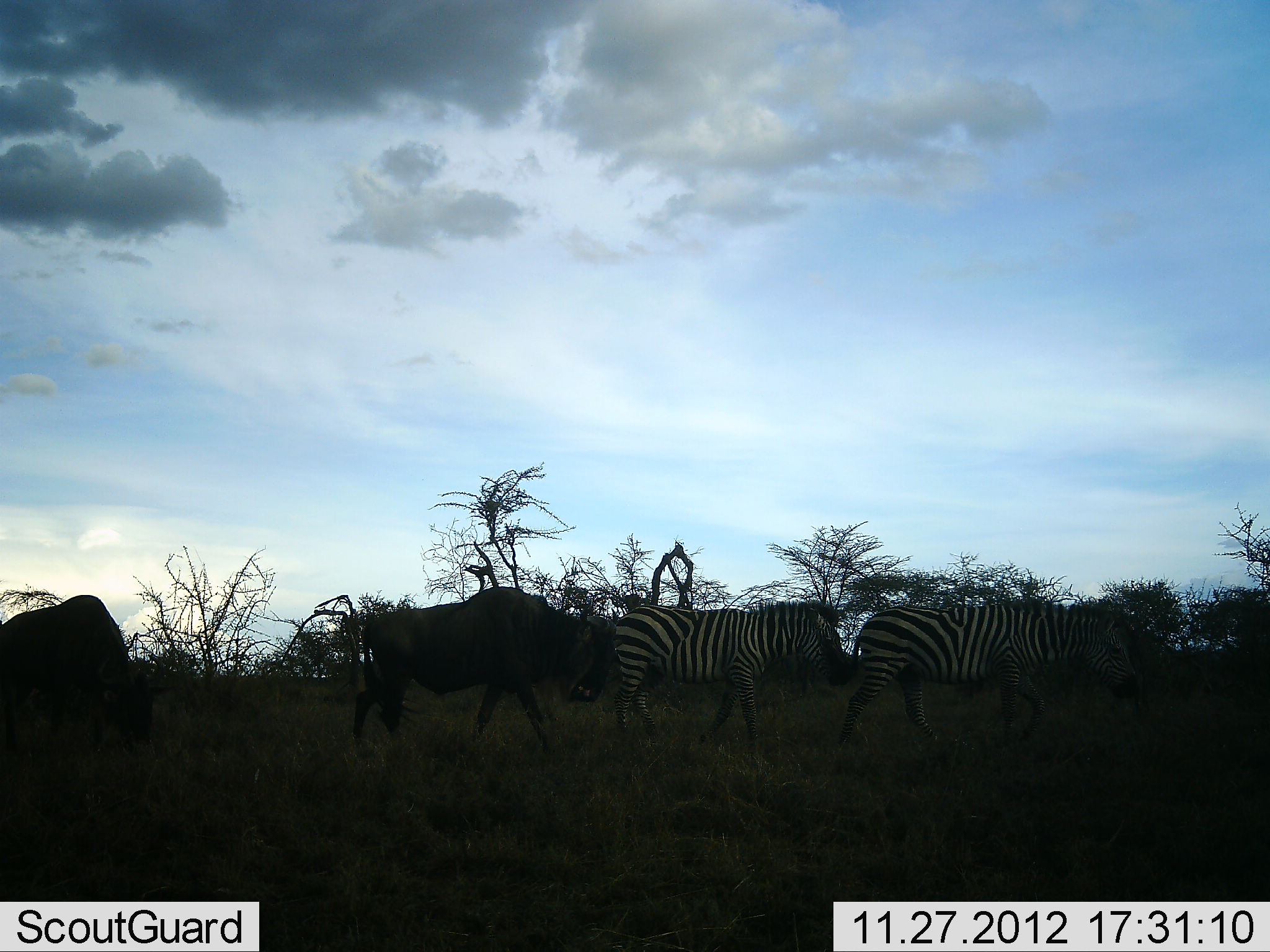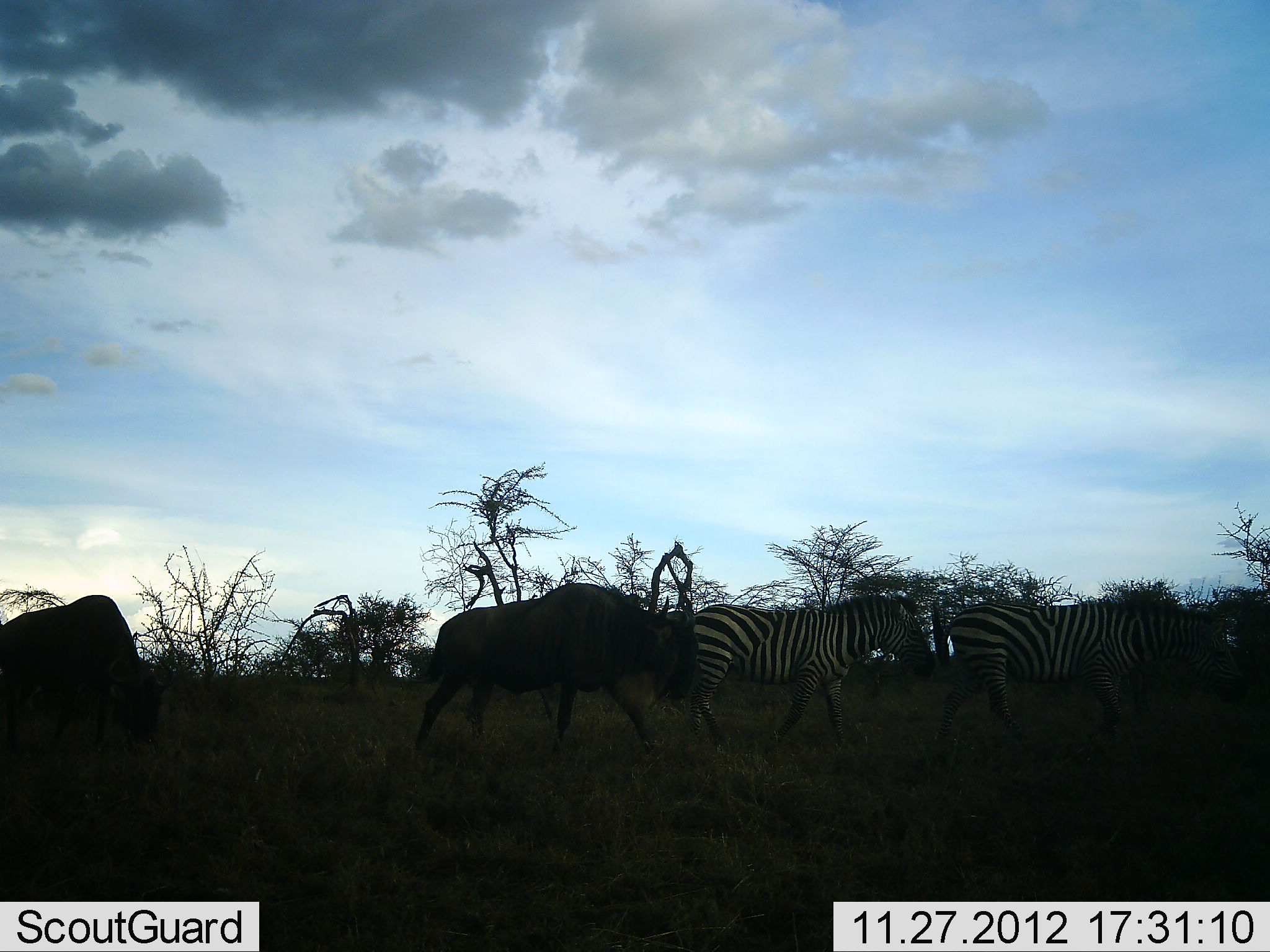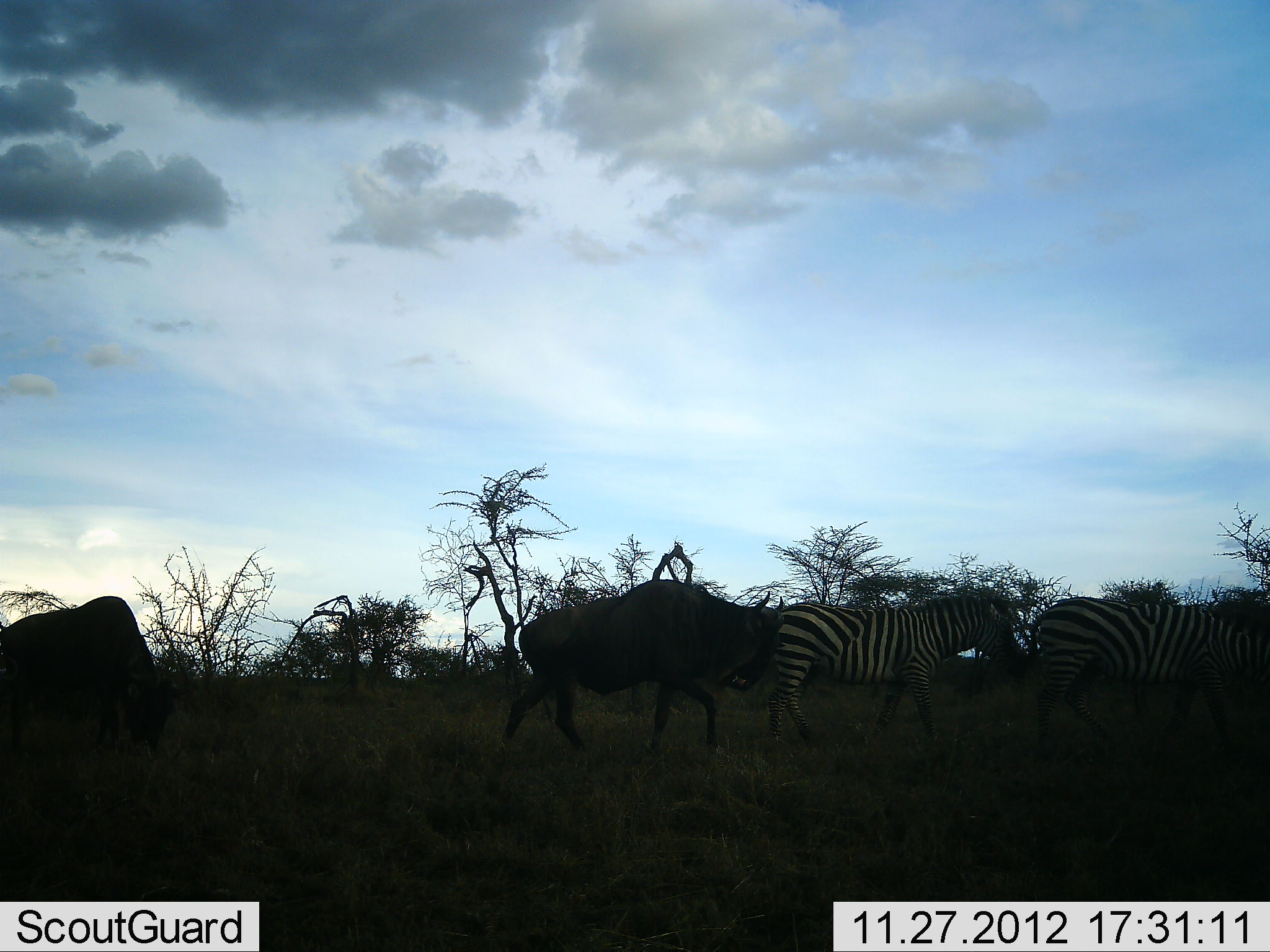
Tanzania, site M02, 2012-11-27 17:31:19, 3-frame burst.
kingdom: Animalia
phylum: Chordata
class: Mammalia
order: Artiodactyla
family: Bovidae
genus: Connochaetes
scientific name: Connochaetes taurinus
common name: blue wildebeest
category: wildebeest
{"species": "wildebeest (blue wildebeest) (Connochaetes taurinus)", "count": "2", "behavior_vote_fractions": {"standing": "8%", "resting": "0%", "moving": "100%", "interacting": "0%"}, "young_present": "0%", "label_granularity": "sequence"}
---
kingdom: Animalia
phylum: Chordata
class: Mammalia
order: Perissodactyla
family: Equidae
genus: Equus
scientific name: Equus quagga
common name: plains zebra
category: zebra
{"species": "zebra (plains zebra) (Equus quagga)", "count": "2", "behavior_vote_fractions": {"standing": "7%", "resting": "0%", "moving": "93%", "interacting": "0%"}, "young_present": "0%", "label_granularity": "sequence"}